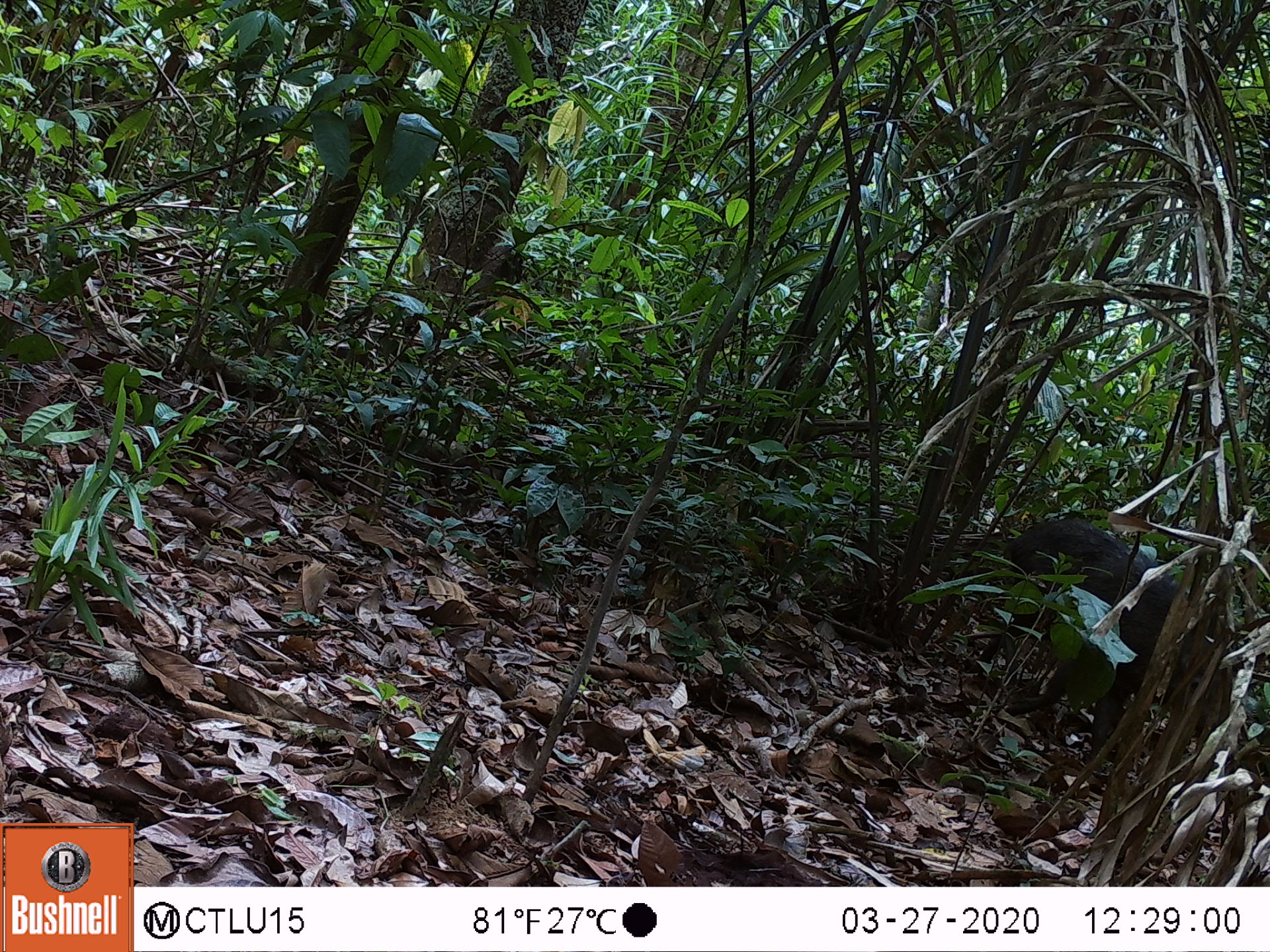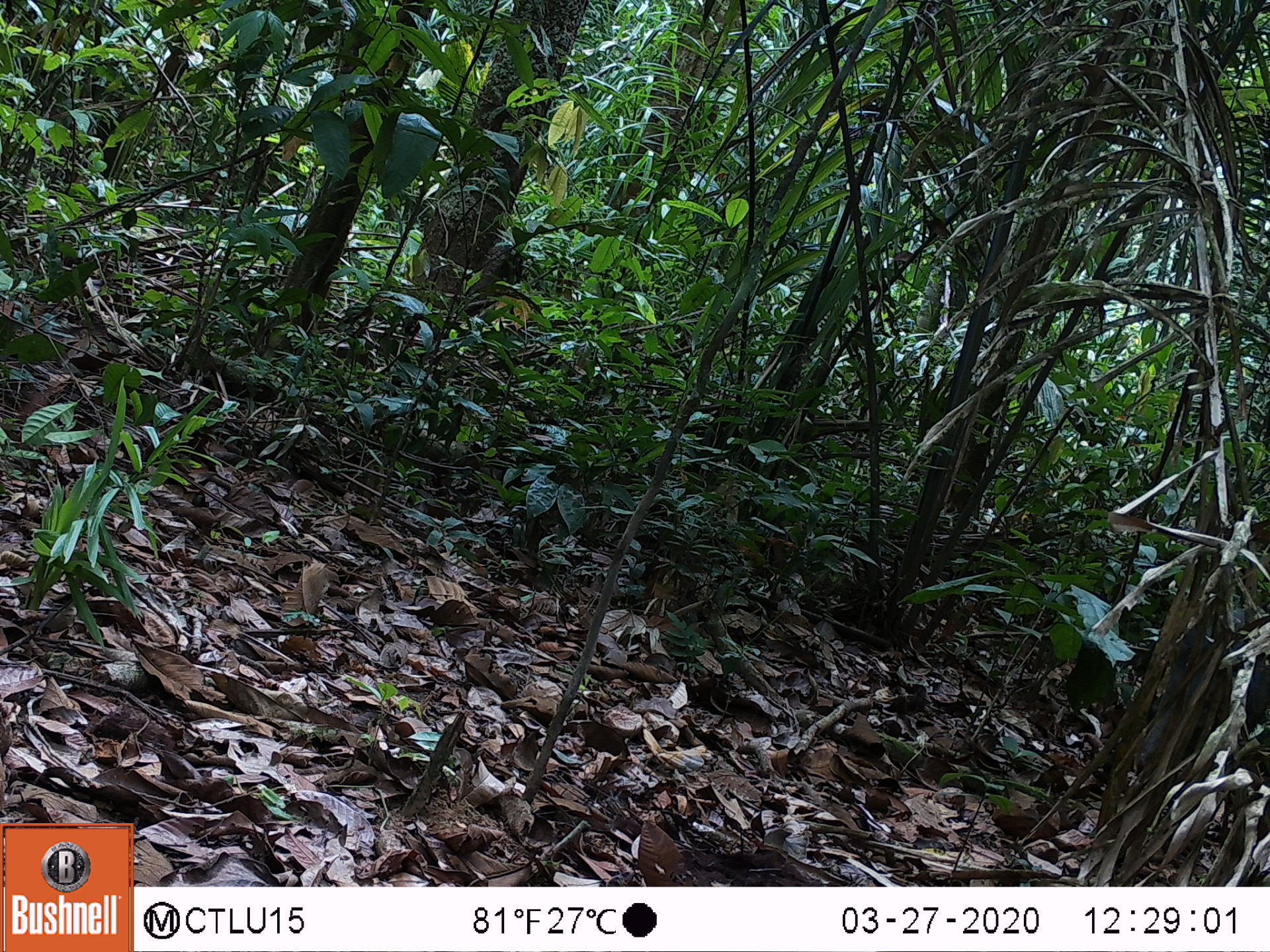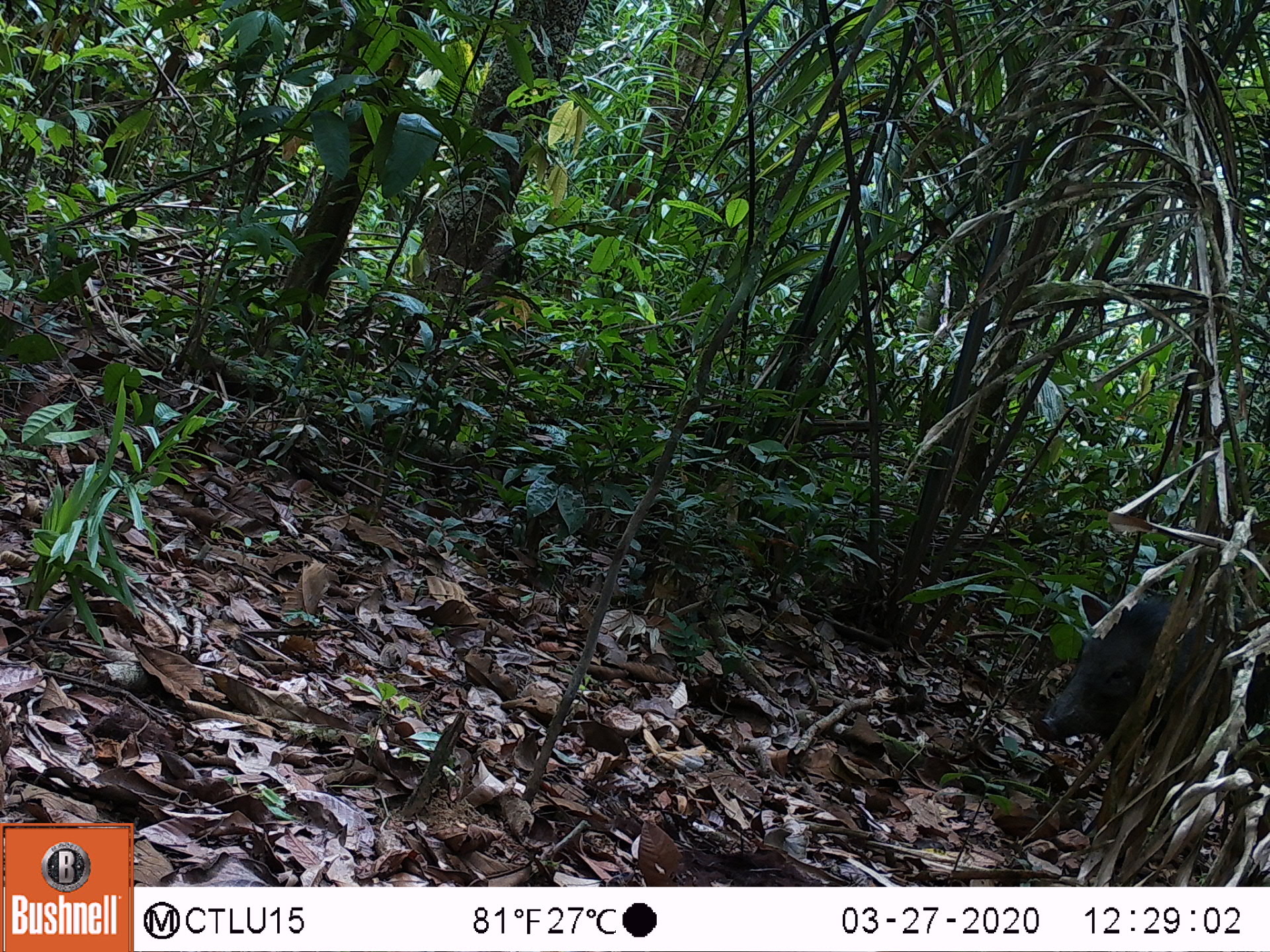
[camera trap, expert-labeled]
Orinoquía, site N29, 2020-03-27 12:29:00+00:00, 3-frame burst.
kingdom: Animalia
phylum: Chordata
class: Mammalia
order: Artiodactyla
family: Tayassuidae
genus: Pecari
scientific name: Pecari tajacu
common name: collared peccary